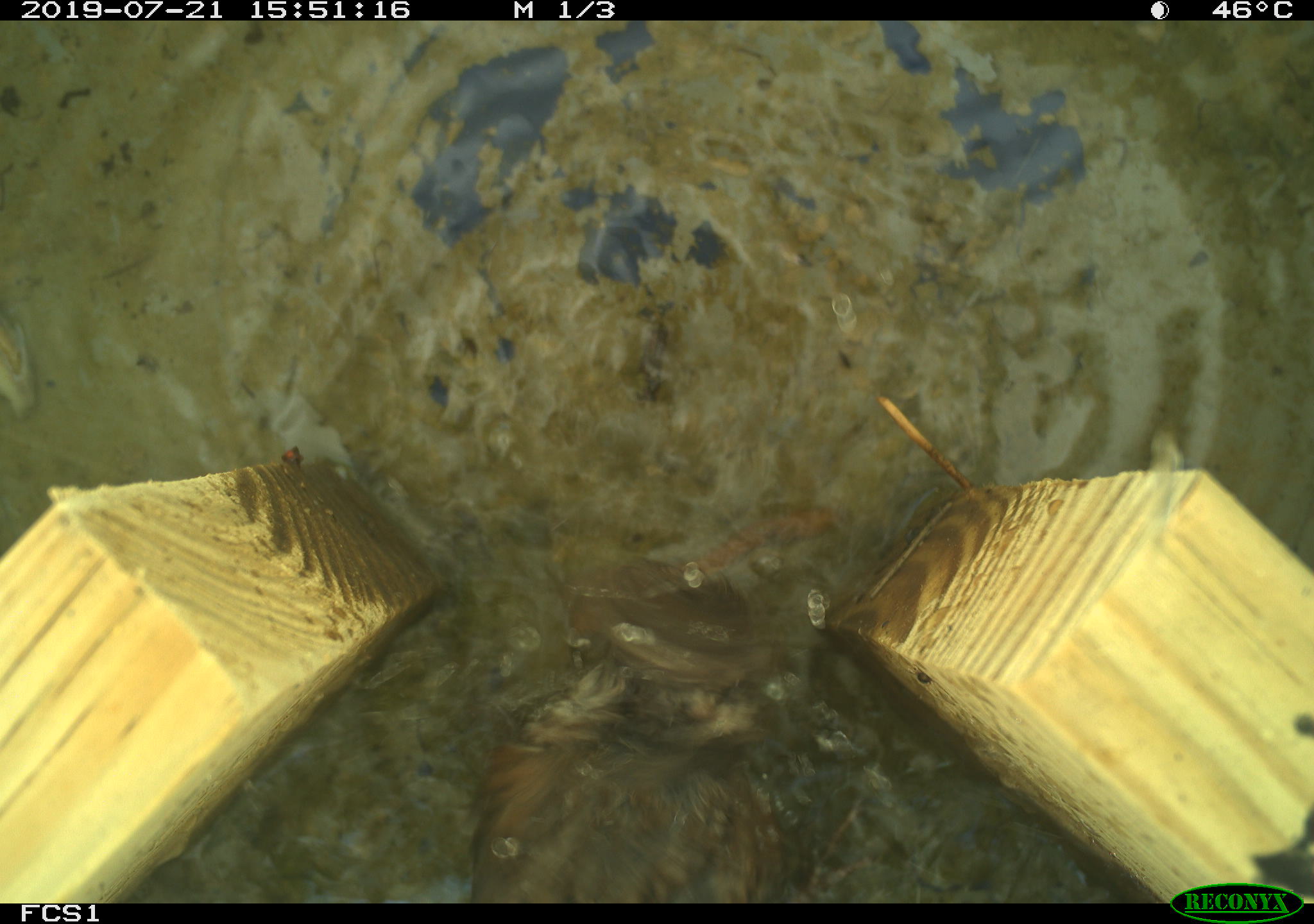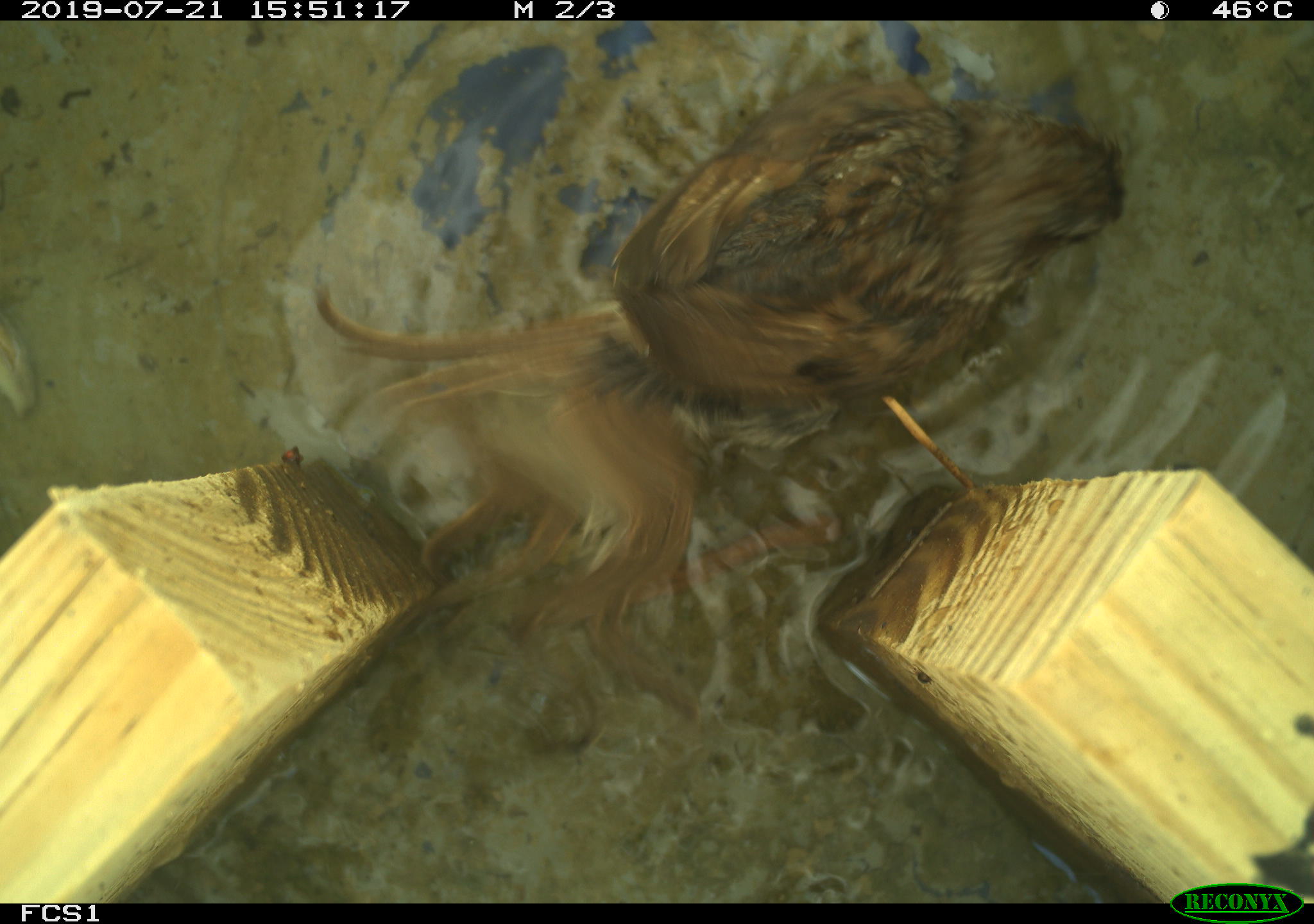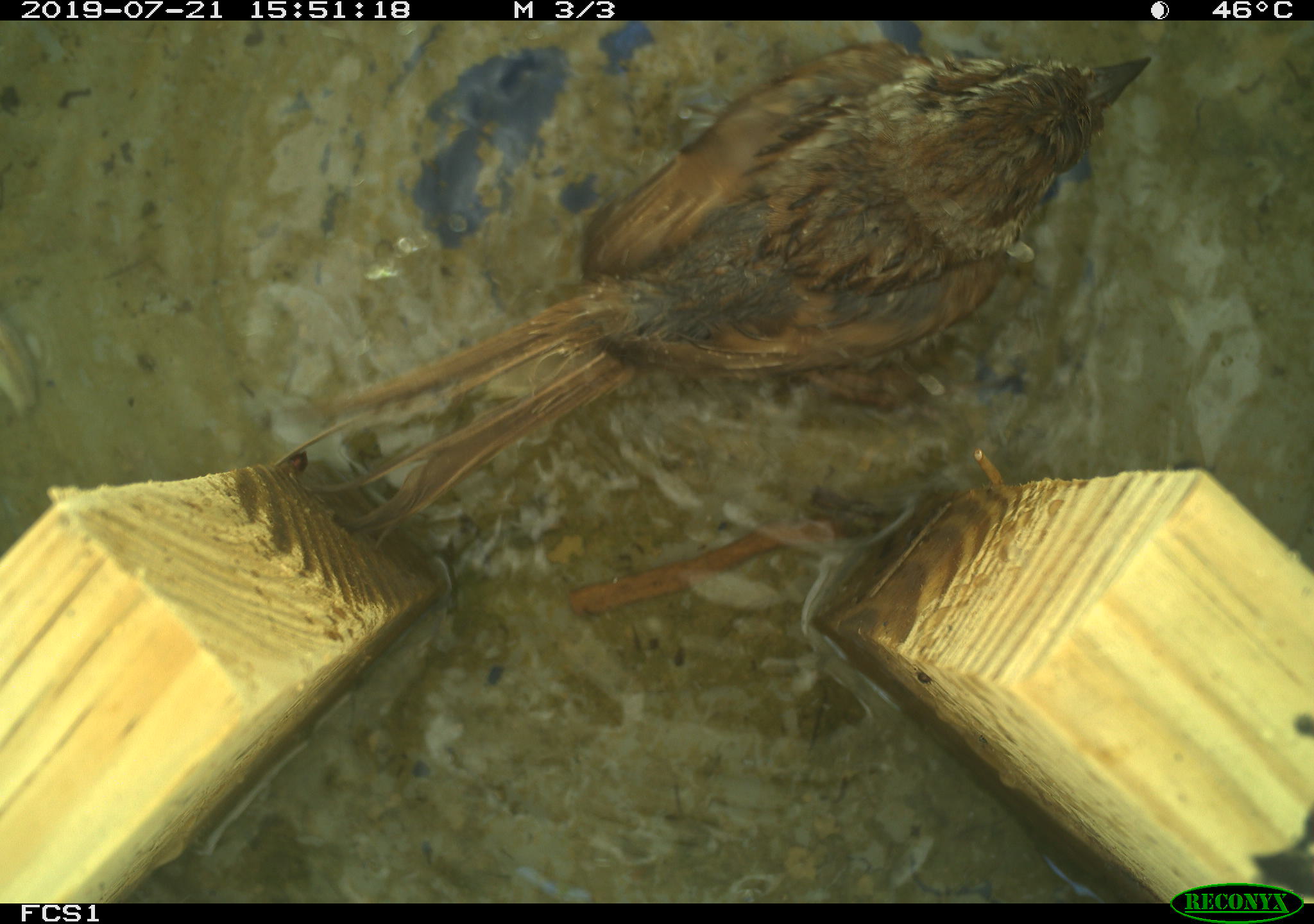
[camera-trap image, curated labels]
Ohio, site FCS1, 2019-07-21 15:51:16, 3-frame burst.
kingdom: Animalia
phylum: Chordata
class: Aves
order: Passeriformes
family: Passerellidae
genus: Melospiza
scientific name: Melospiza melodia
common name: song sparrow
Song sparrow (Melospiza melodia).